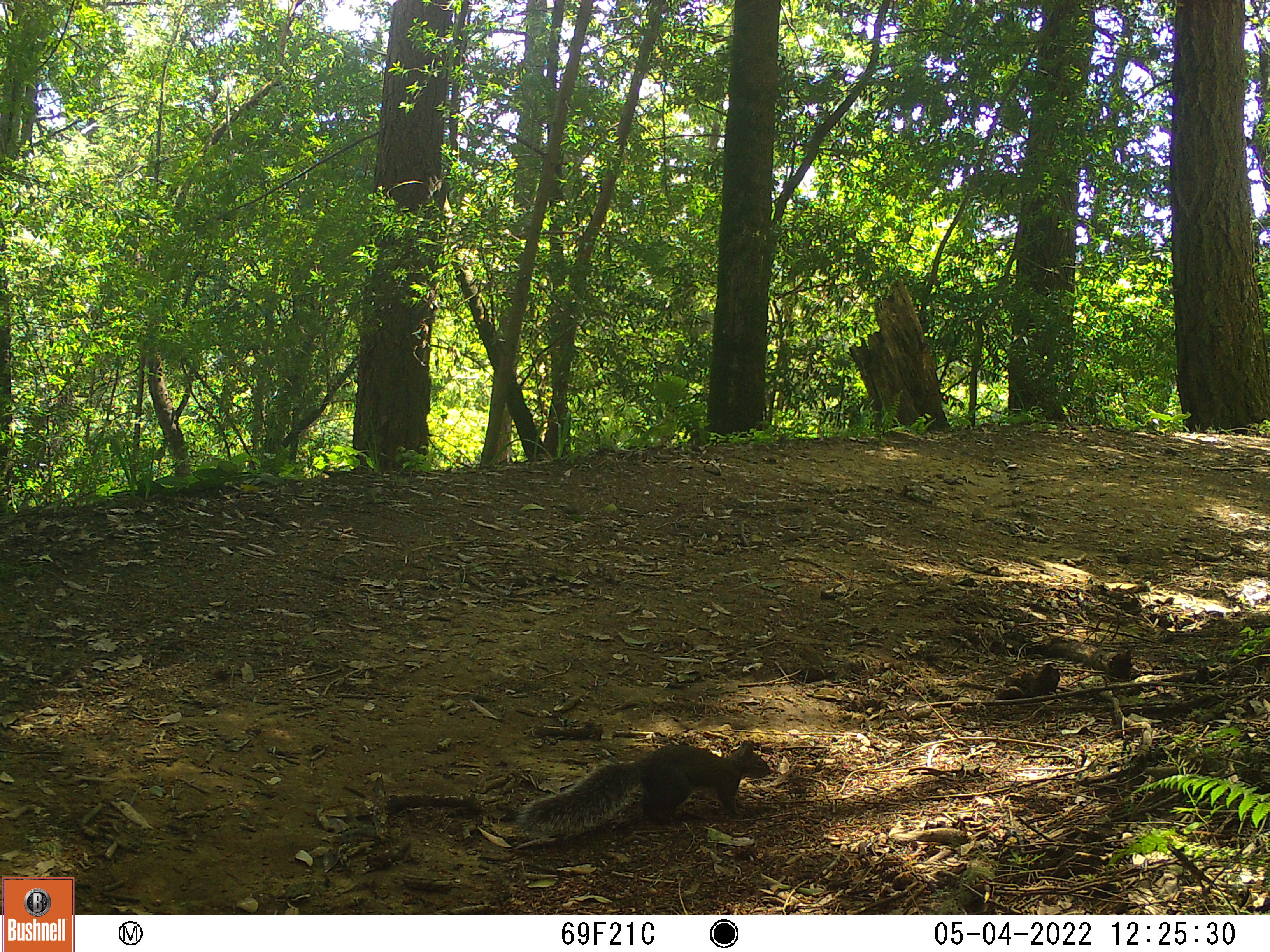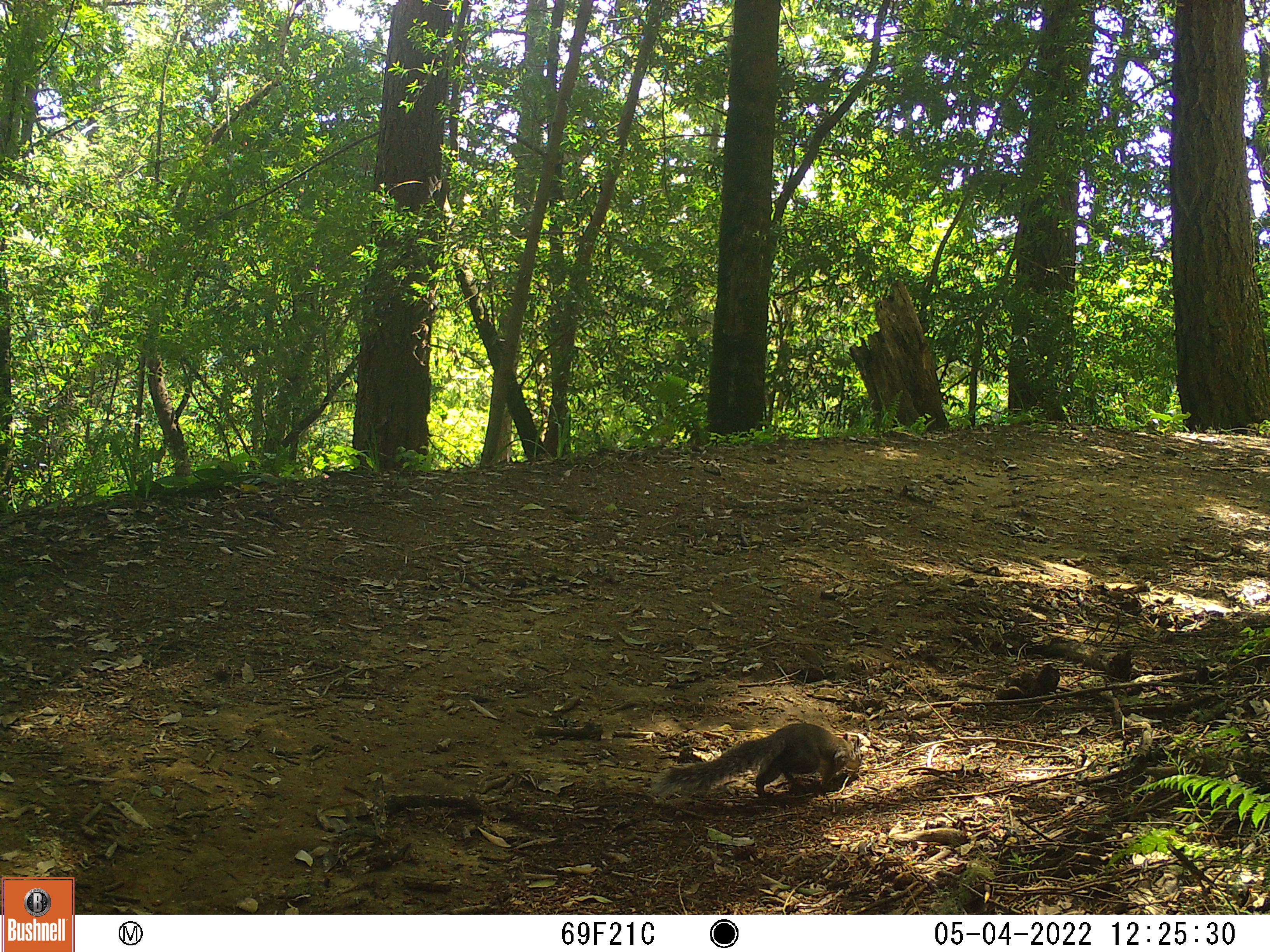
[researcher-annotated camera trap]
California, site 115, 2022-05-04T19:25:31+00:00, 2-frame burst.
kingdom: Animalia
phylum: Chordata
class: Mammalia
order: Rodentia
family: Sciuridae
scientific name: Sciuridae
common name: squirrel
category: unknown squirrel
Unknown squirrel (squirrel) (Sciuridae).